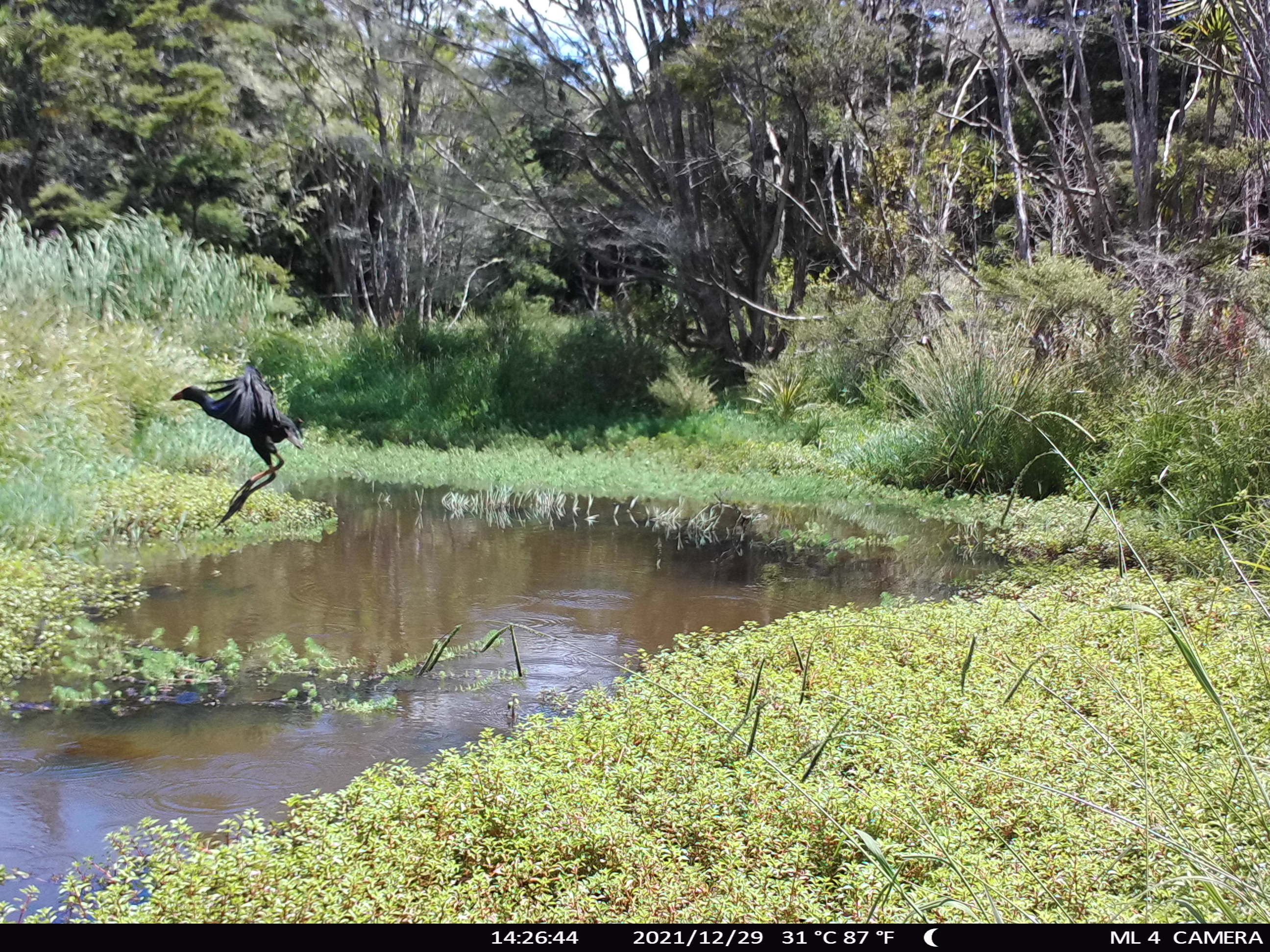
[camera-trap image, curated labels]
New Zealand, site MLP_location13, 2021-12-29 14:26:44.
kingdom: Animalia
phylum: Chordata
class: Aves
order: Gruiformes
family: Rallidae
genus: Porphyrio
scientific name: Porphyrio melanotus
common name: australasian swamphen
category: pukeko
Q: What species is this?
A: Pukeko (australasian swamphen) (Porphyrio melanotus).